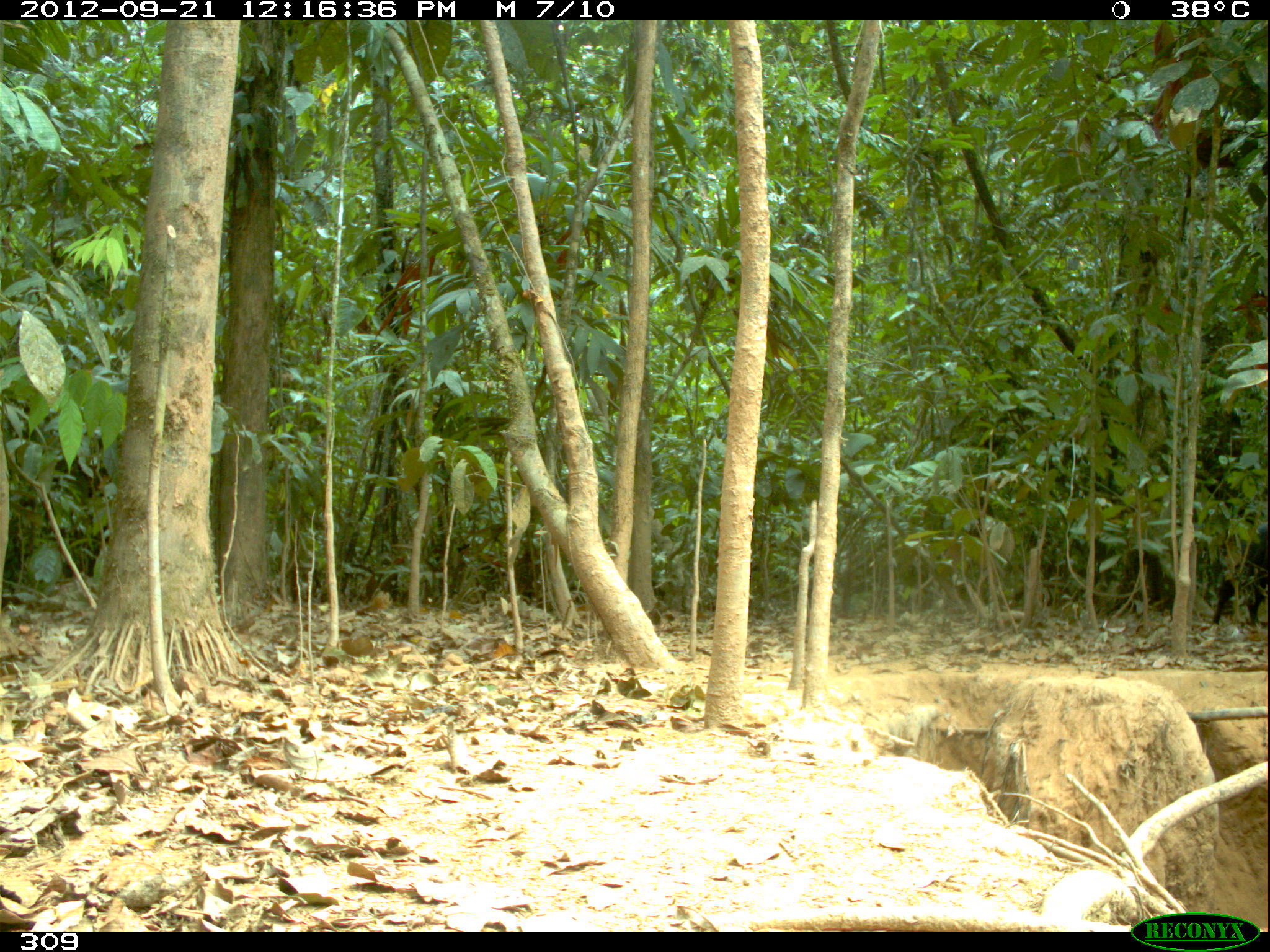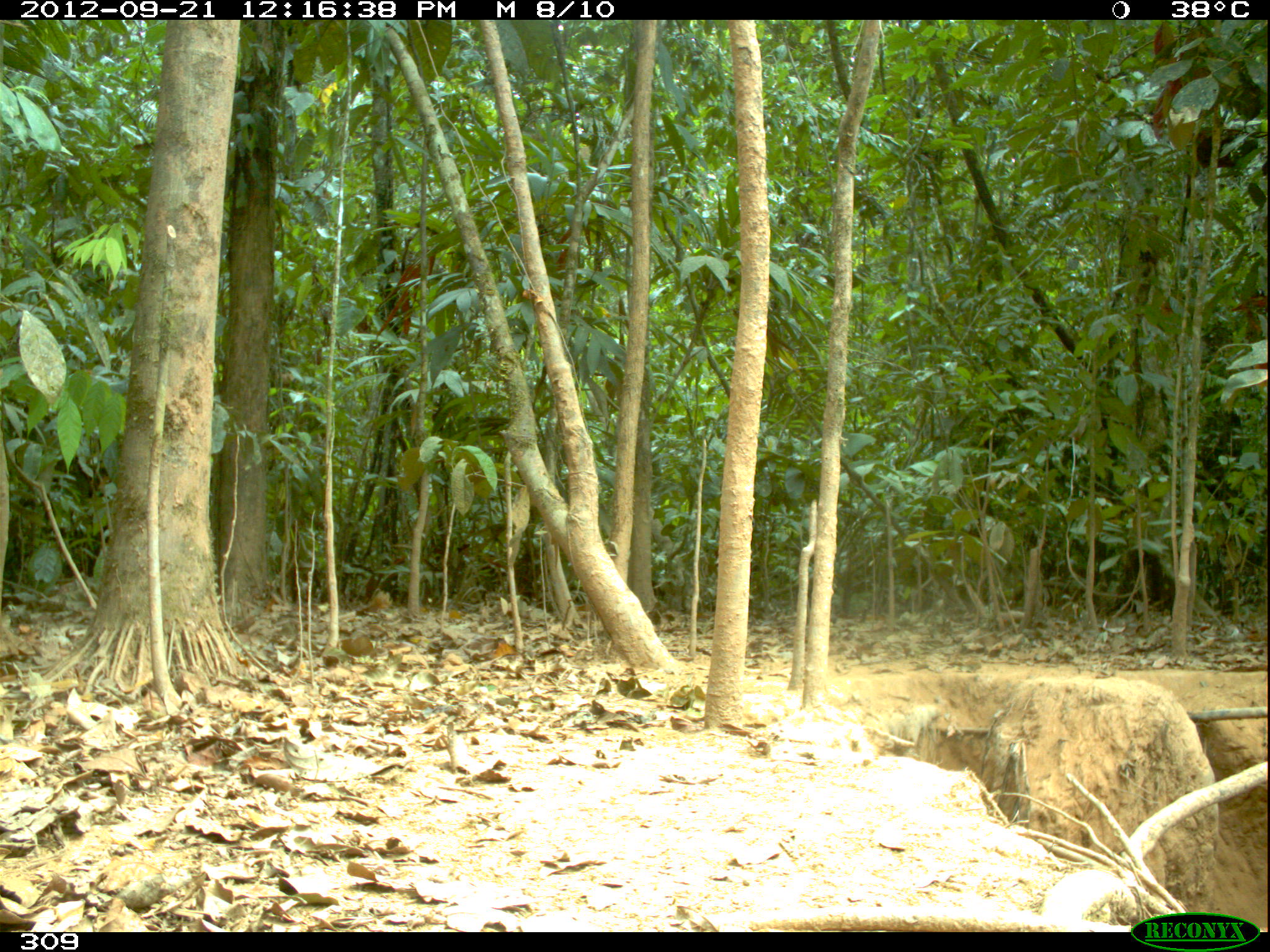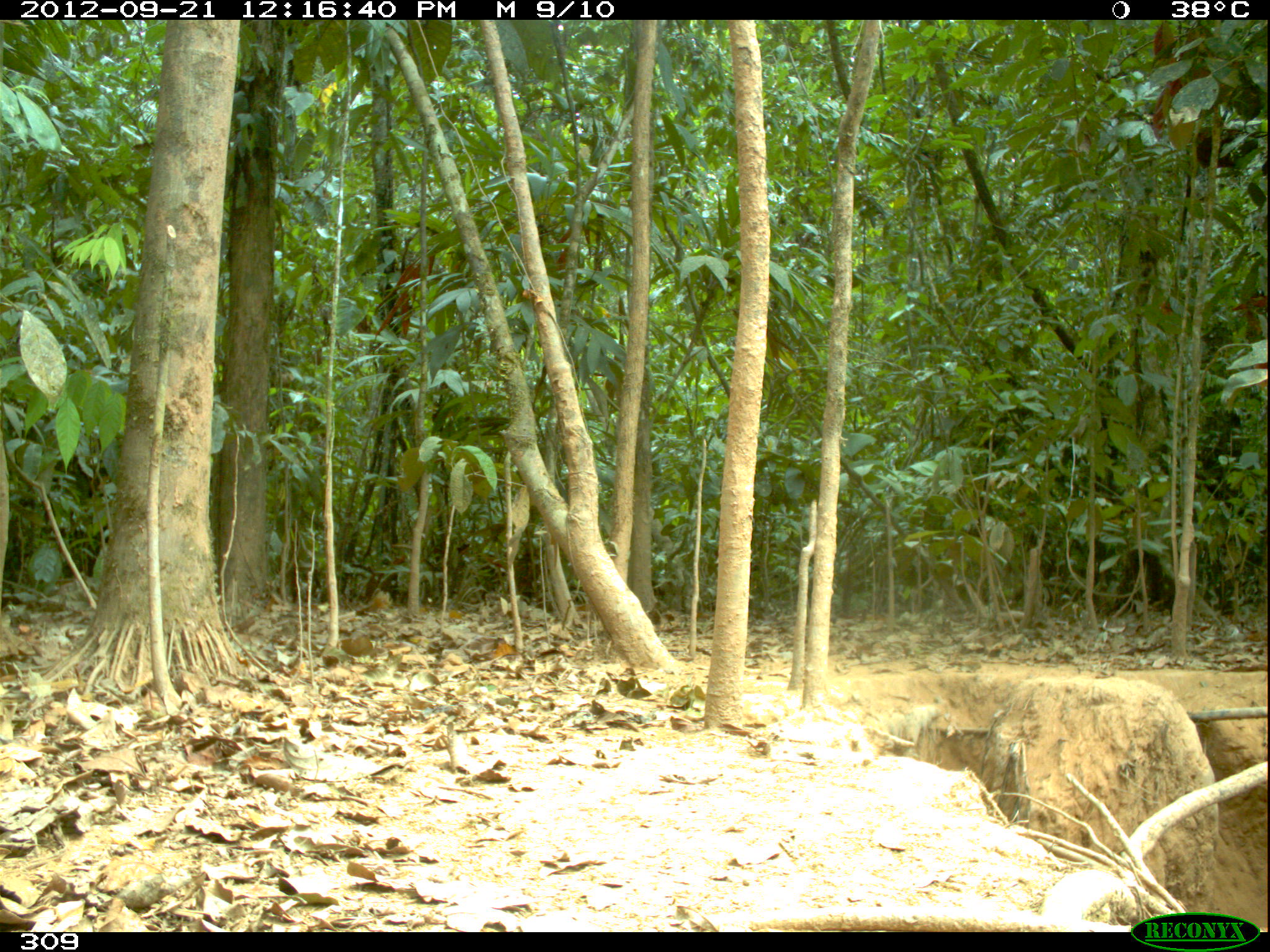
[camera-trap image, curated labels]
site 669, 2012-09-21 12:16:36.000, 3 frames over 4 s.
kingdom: Animalia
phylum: Chordata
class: Mammalia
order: Artiodactyla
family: Tayassuidae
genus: Tayassu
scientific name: Tayassu pecari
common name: white-lipped peccary